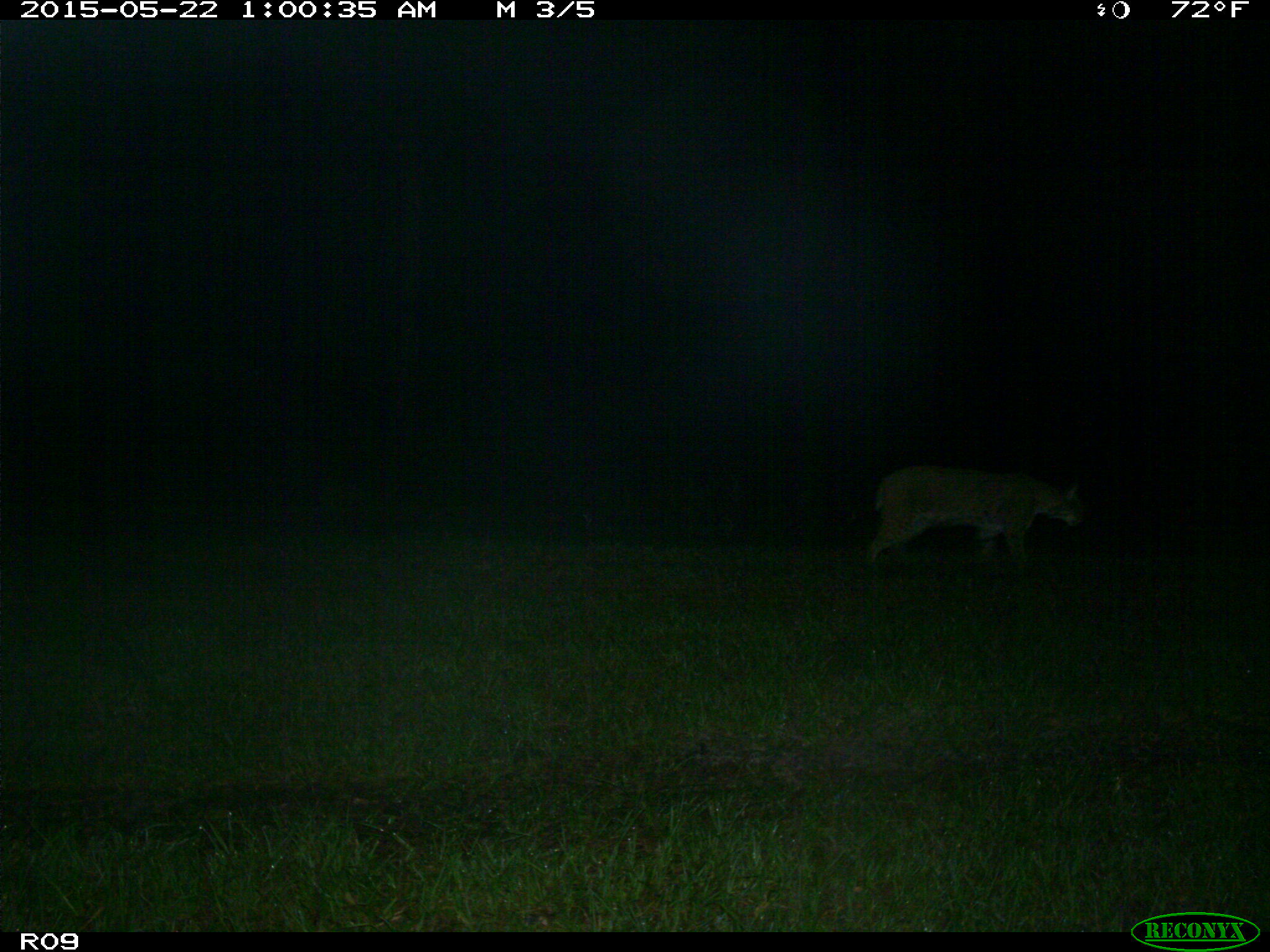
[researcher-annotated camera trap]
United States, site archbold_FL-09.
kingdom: Animalia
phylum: Chordata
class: Mammalia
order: Carnivora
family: Felidae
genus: Lynx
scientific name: Lynx rufus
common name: bobcat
Lynx rufus (bobcat).